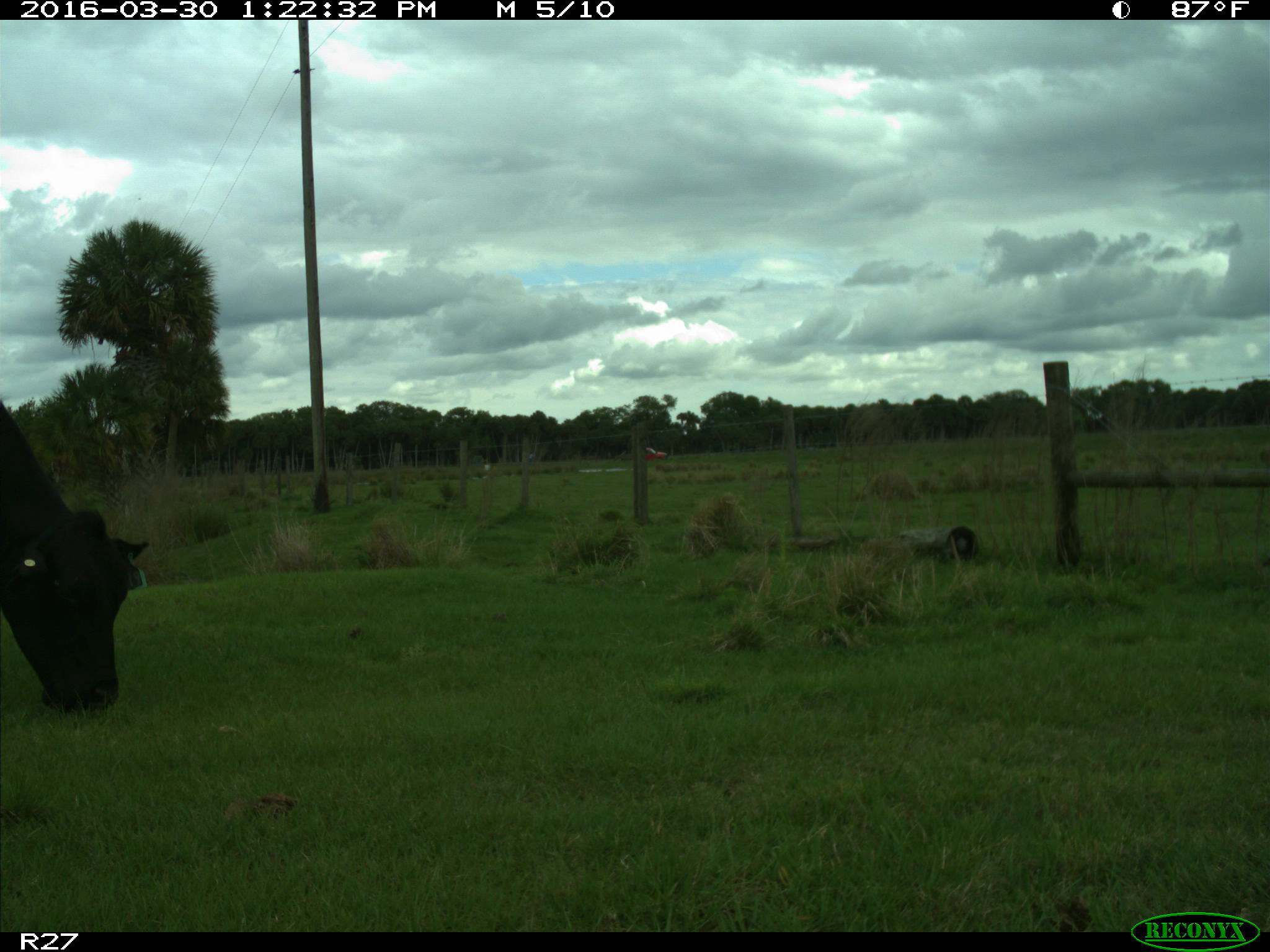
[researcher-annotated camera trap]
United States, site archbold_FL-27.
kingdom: Animalia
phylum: Chordata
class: Mammalia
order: Artiodactyla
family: Bovidae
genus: Bos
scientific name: Bos taurus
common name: domestic cow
Bos taurus (domestic cow).